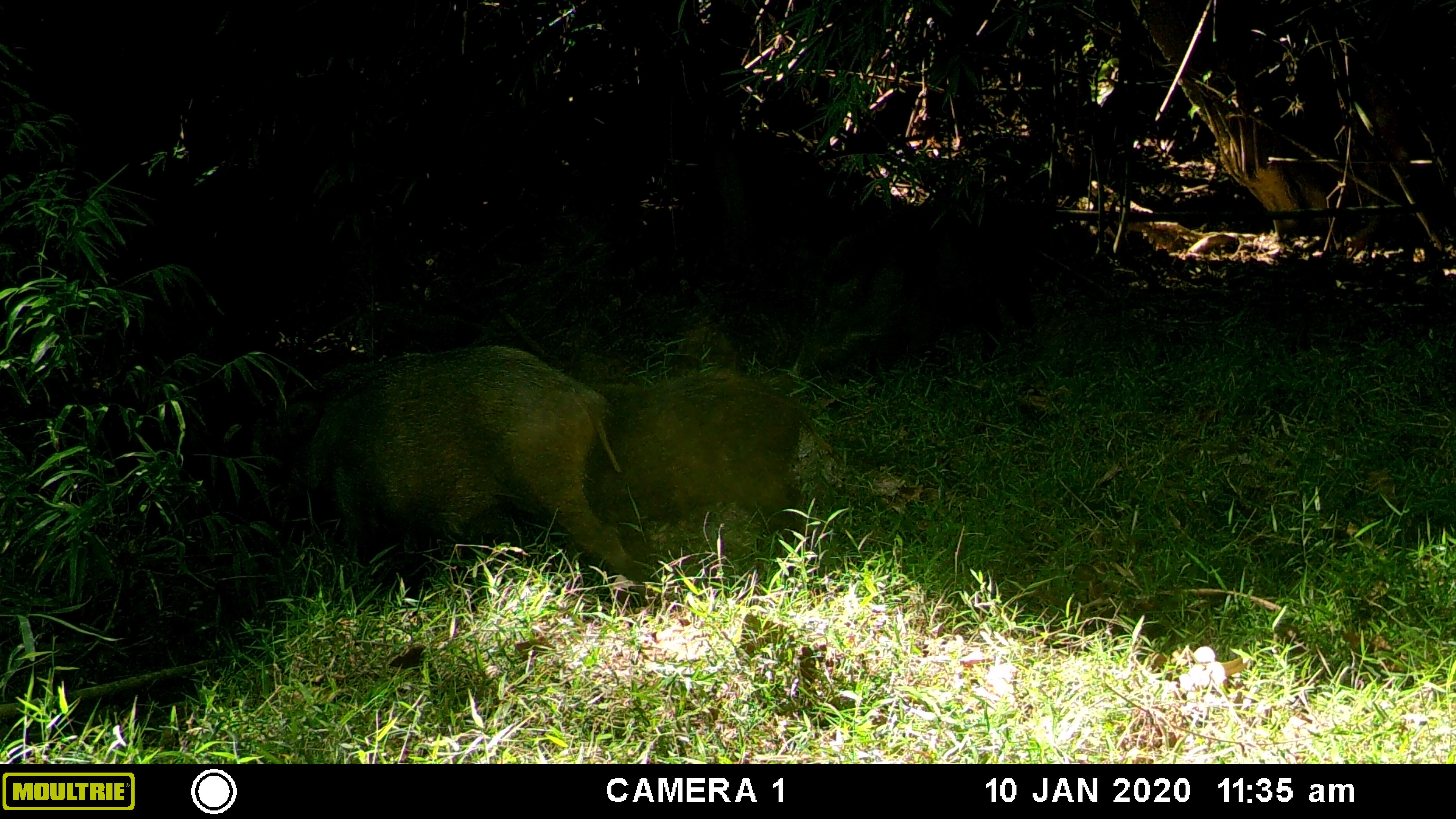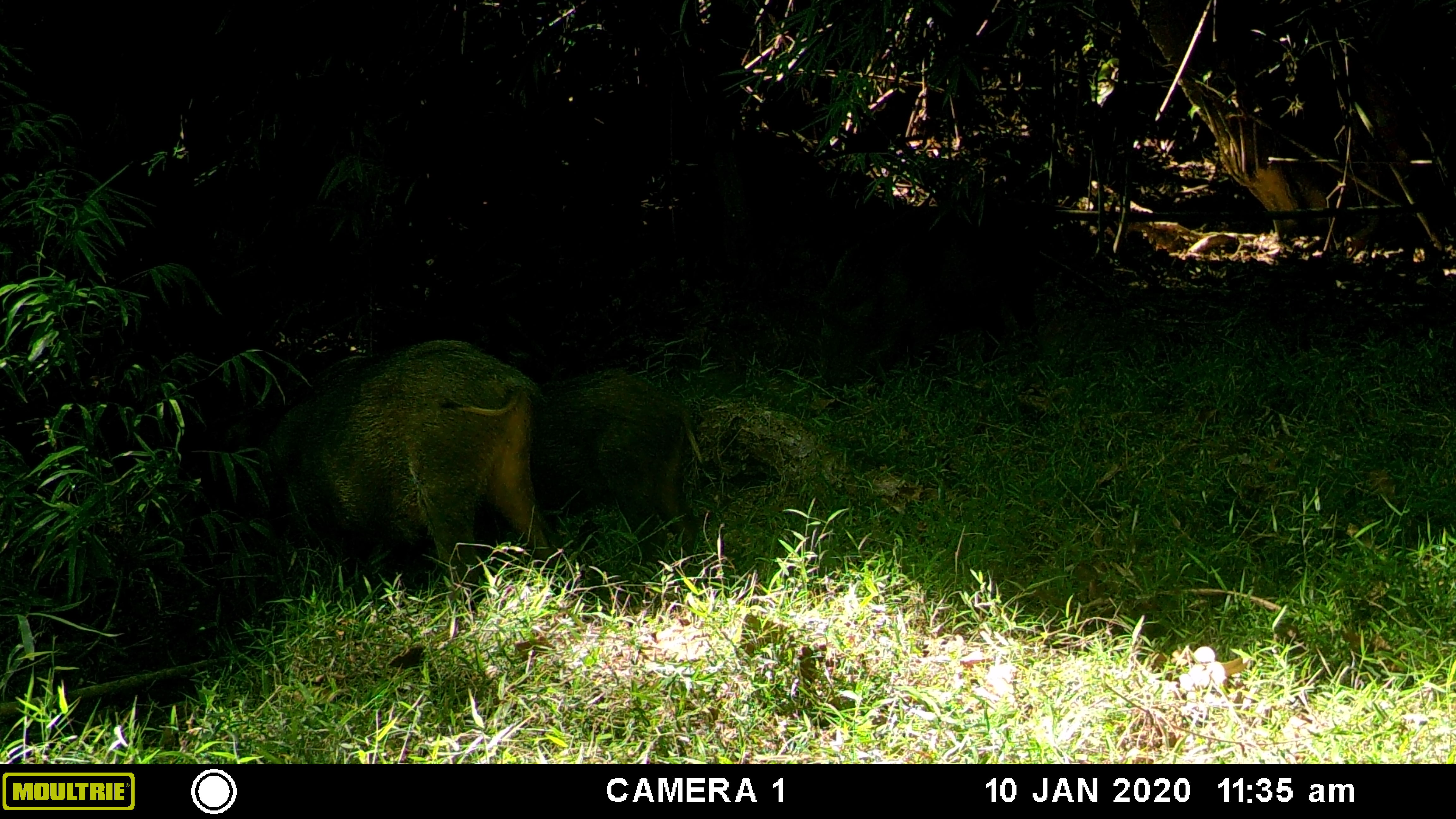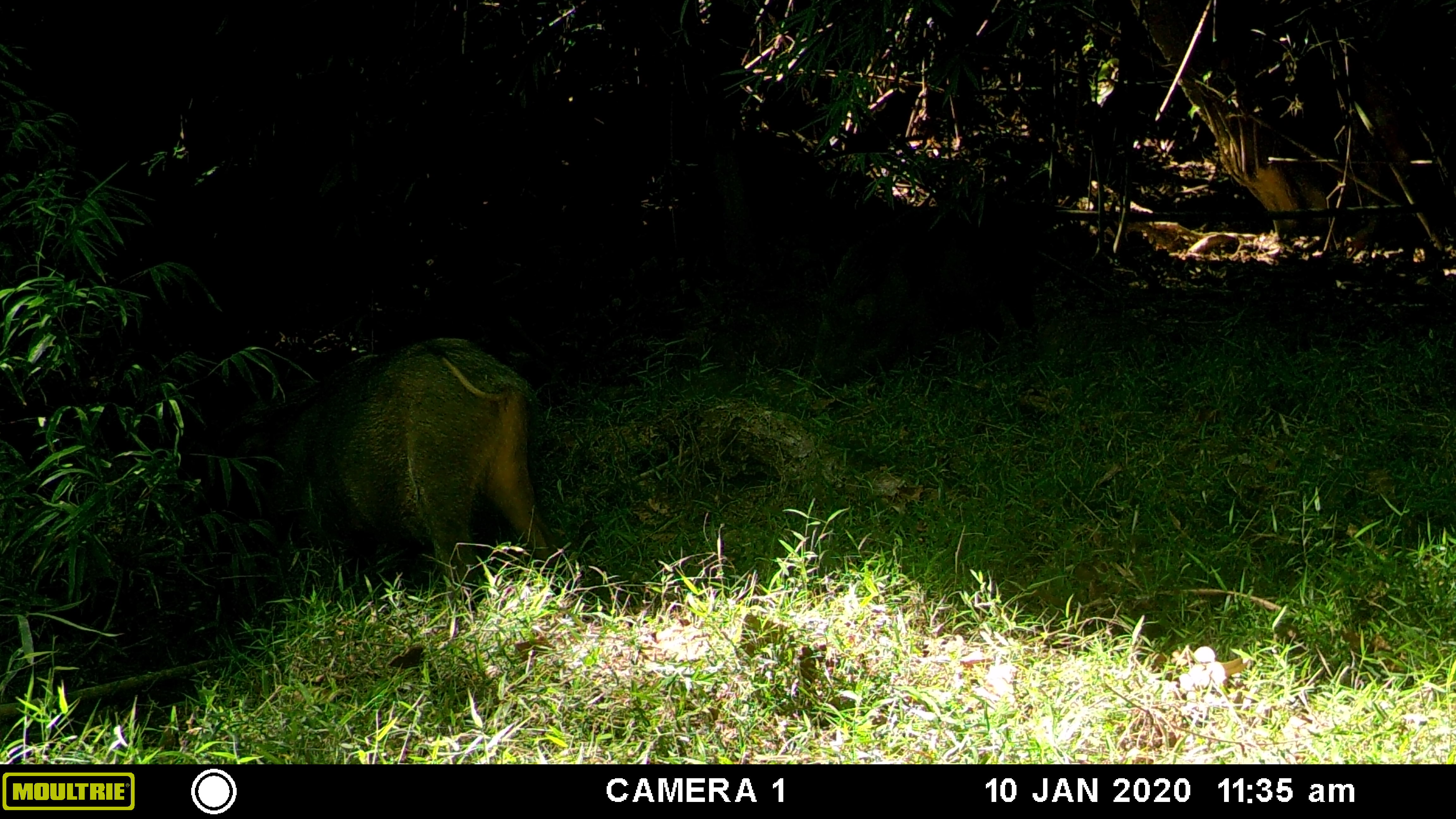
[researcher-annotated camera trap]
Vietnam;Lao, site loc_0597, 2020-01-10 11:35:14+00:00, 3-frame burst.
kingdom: Animalia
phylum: Chordata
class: Mammalia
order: Artiodactyla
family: Suidae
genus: Sus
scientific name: Sus scrofa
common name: eurasian wild pig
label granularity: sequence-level